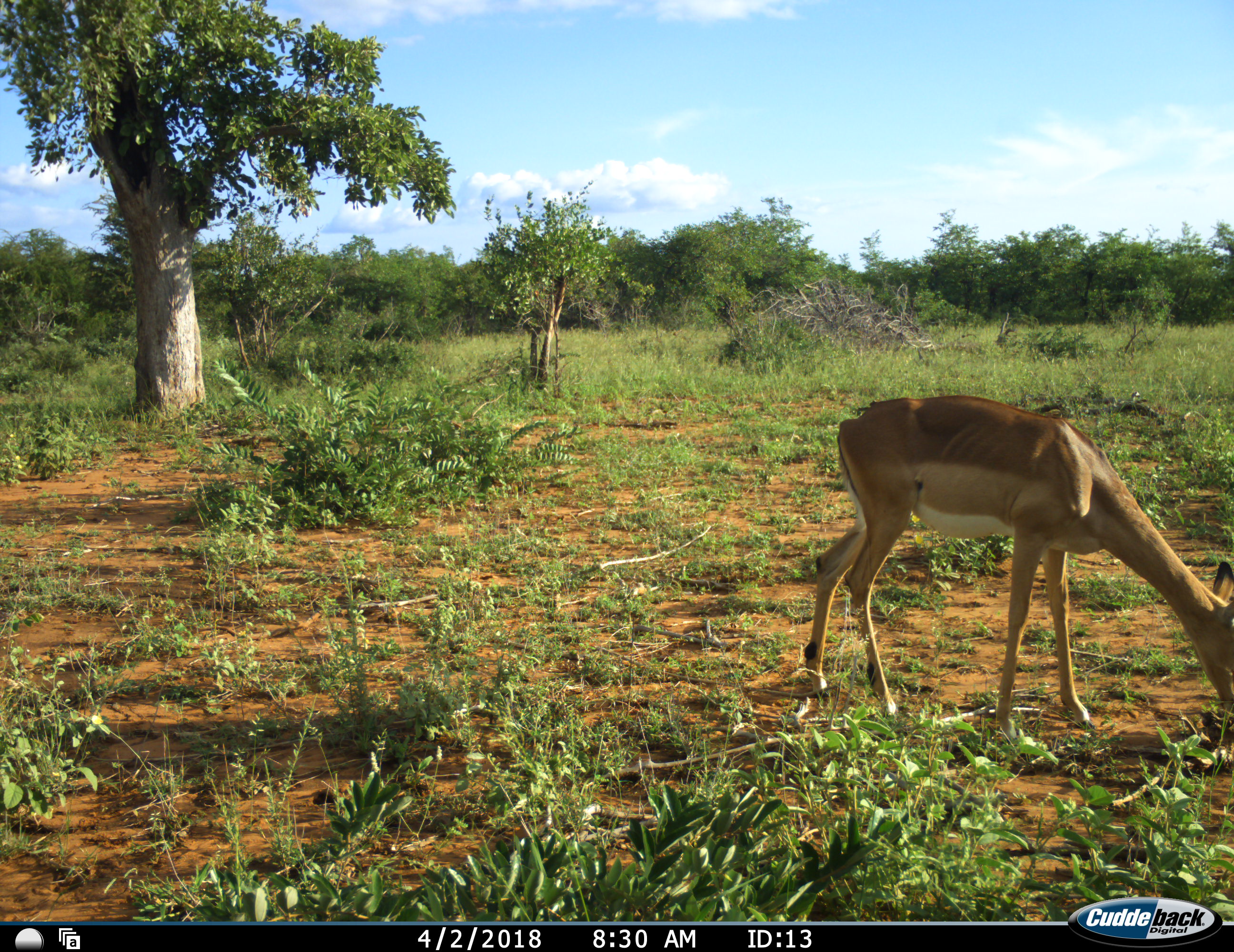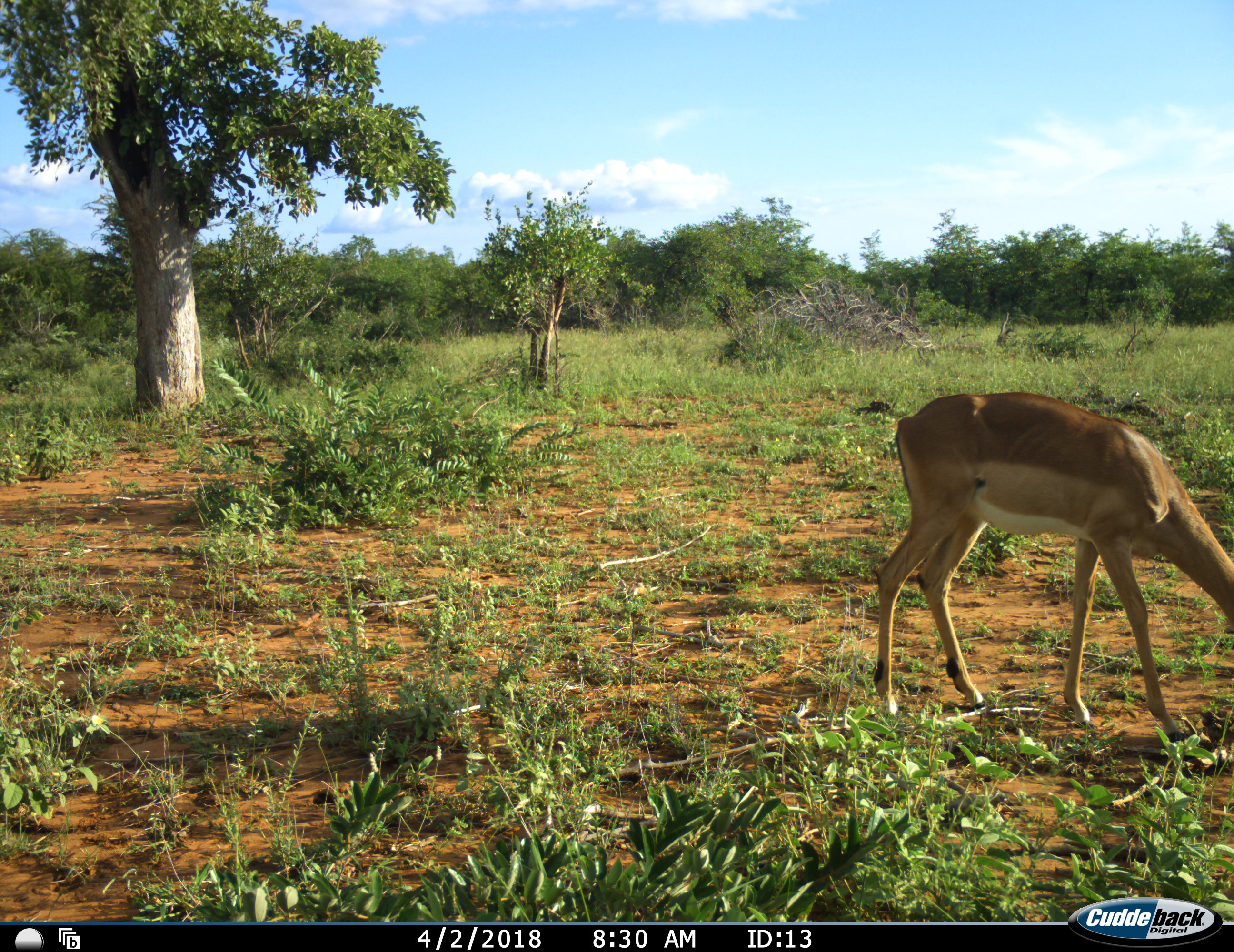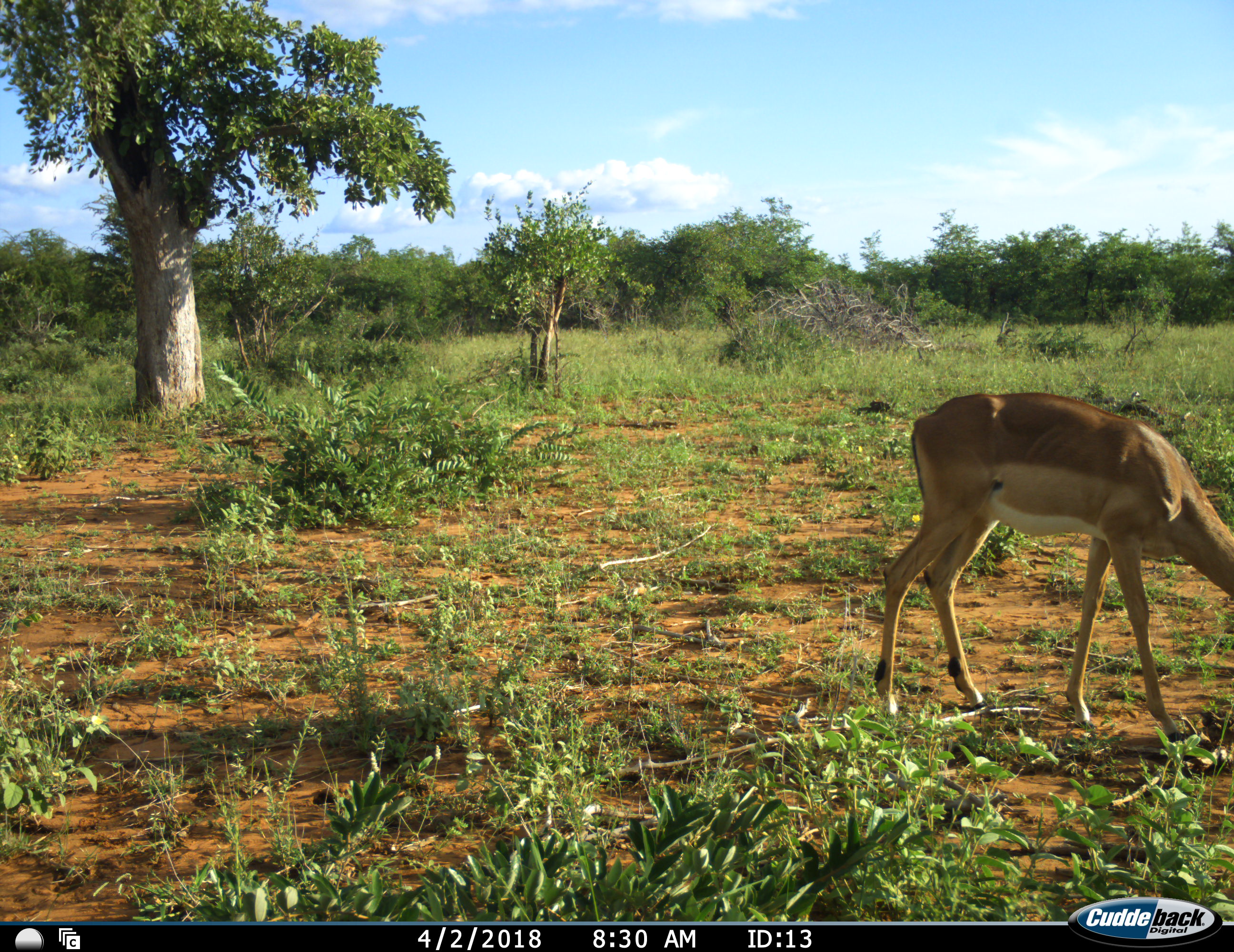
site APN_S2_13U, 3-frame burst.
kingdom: Animalia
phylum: Chordata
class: Mammalia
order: Artiodactyla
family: Bovidae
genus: Aepyceros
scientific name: Aepyceros melampus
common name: impala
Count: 1.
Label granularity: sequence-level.